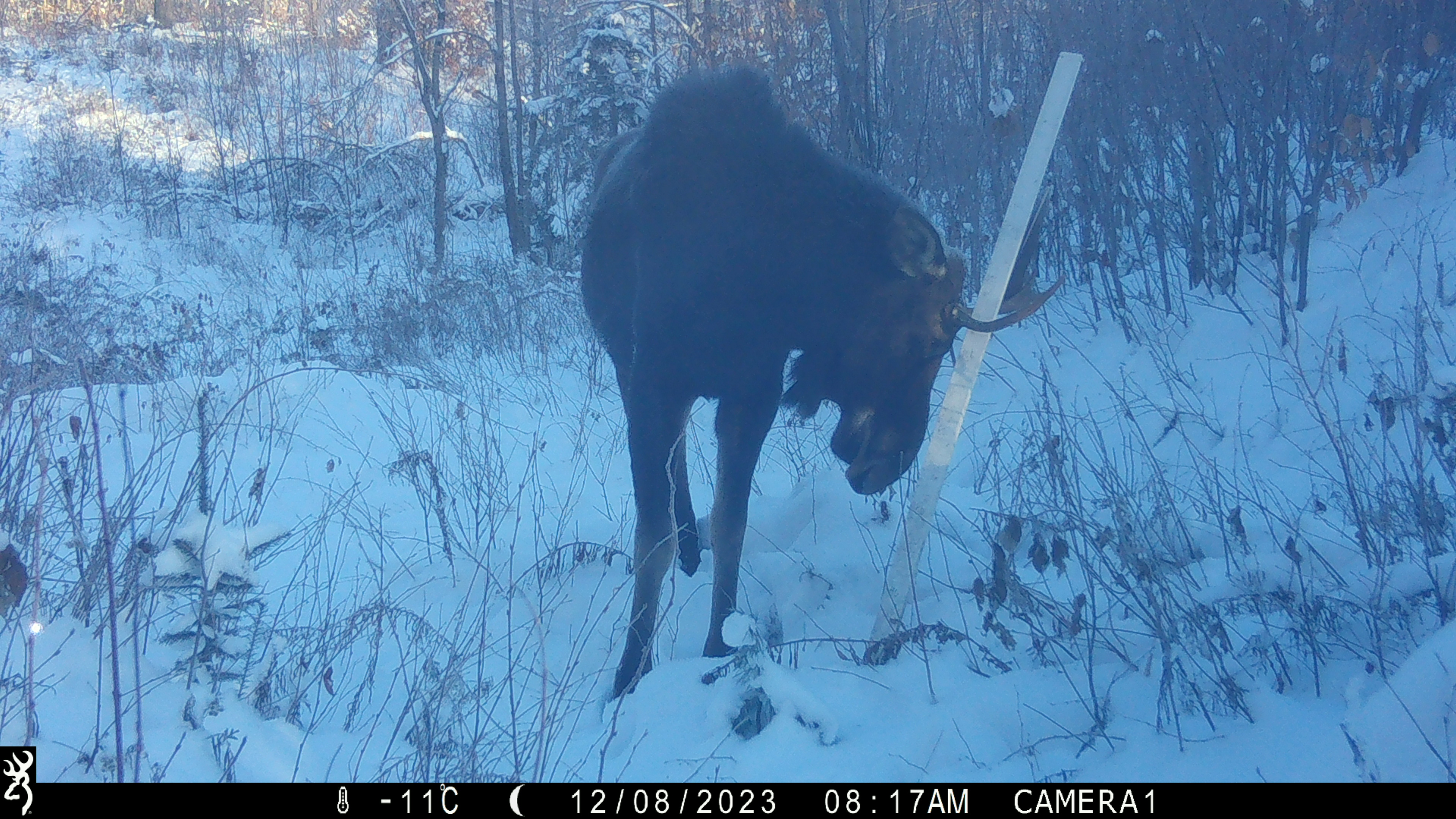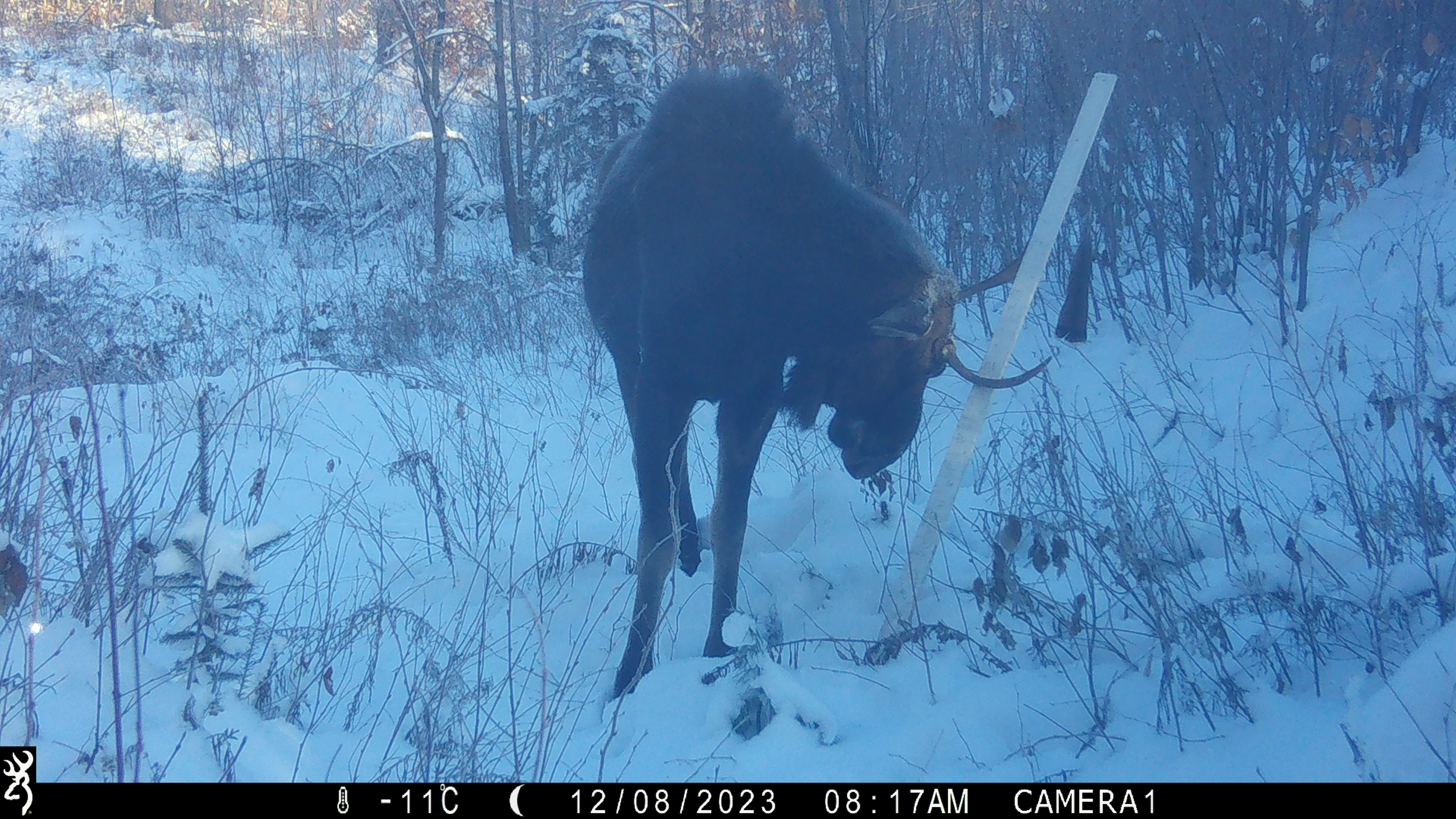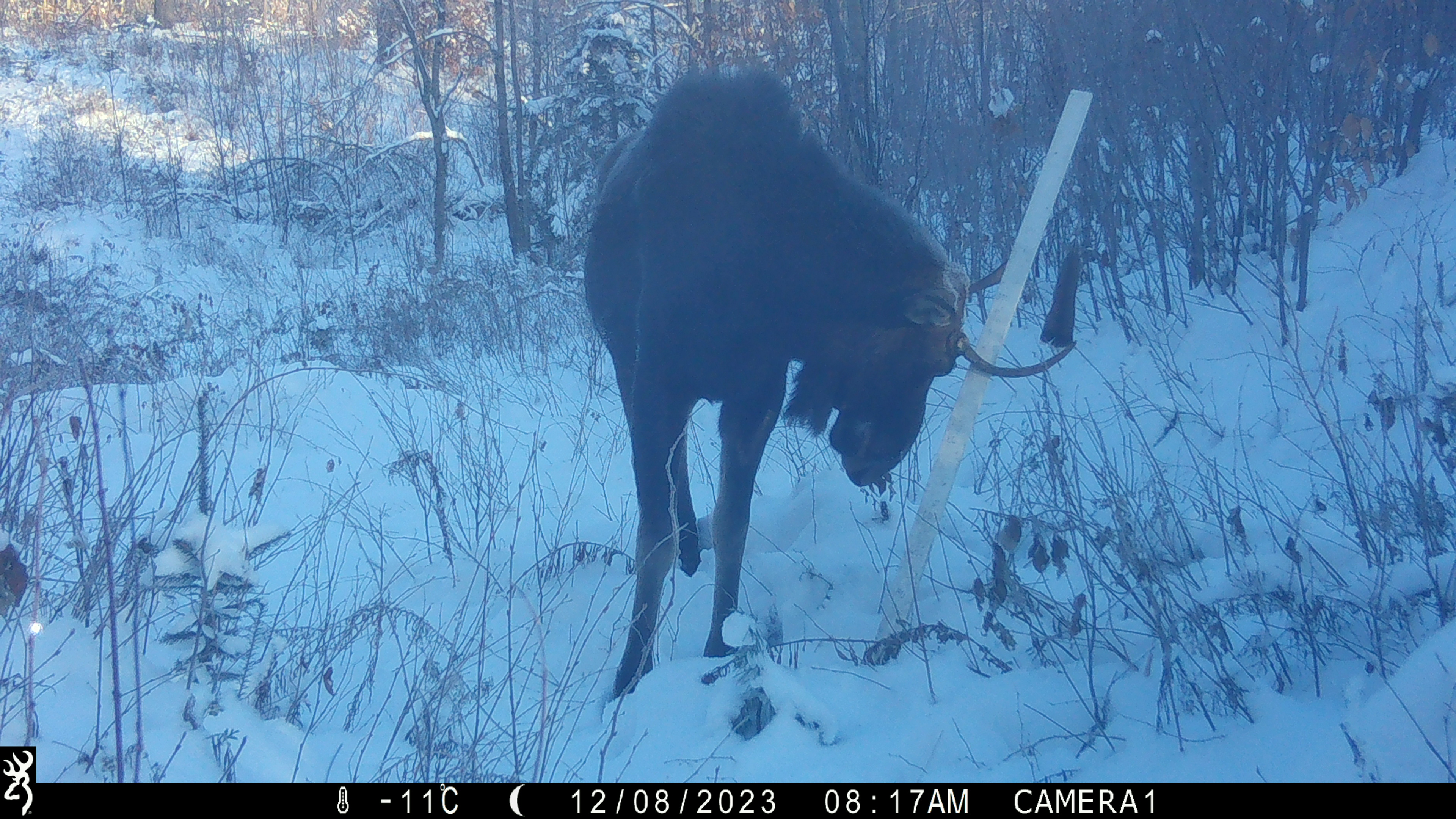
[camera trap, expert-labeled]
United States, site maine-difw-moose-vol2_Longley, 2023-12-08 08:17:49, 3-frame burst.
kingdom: Animalia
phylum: Chordata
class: Mammalia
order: Artiodactyla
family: Cervidae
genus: Alces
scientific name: Alces alces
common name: moose